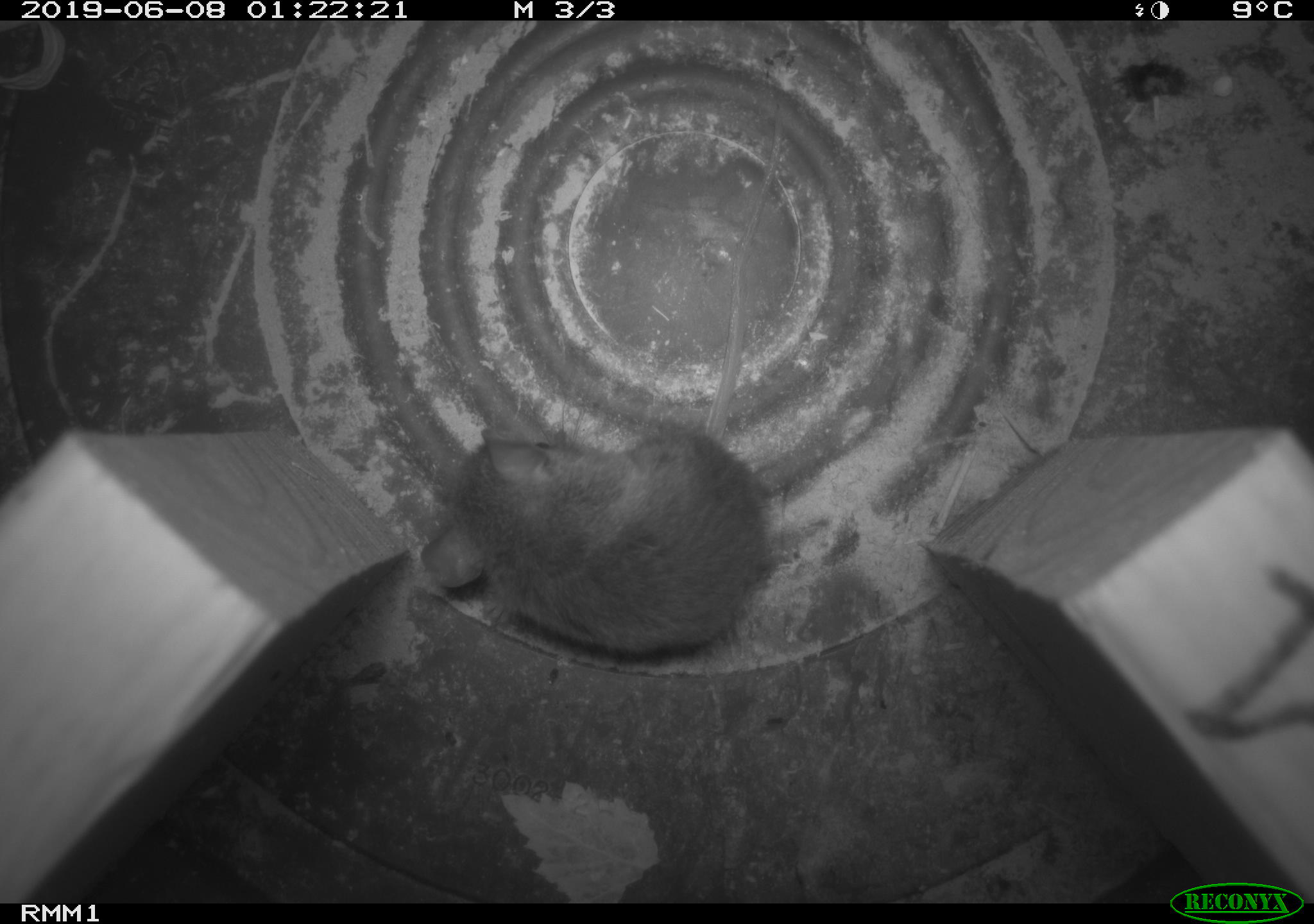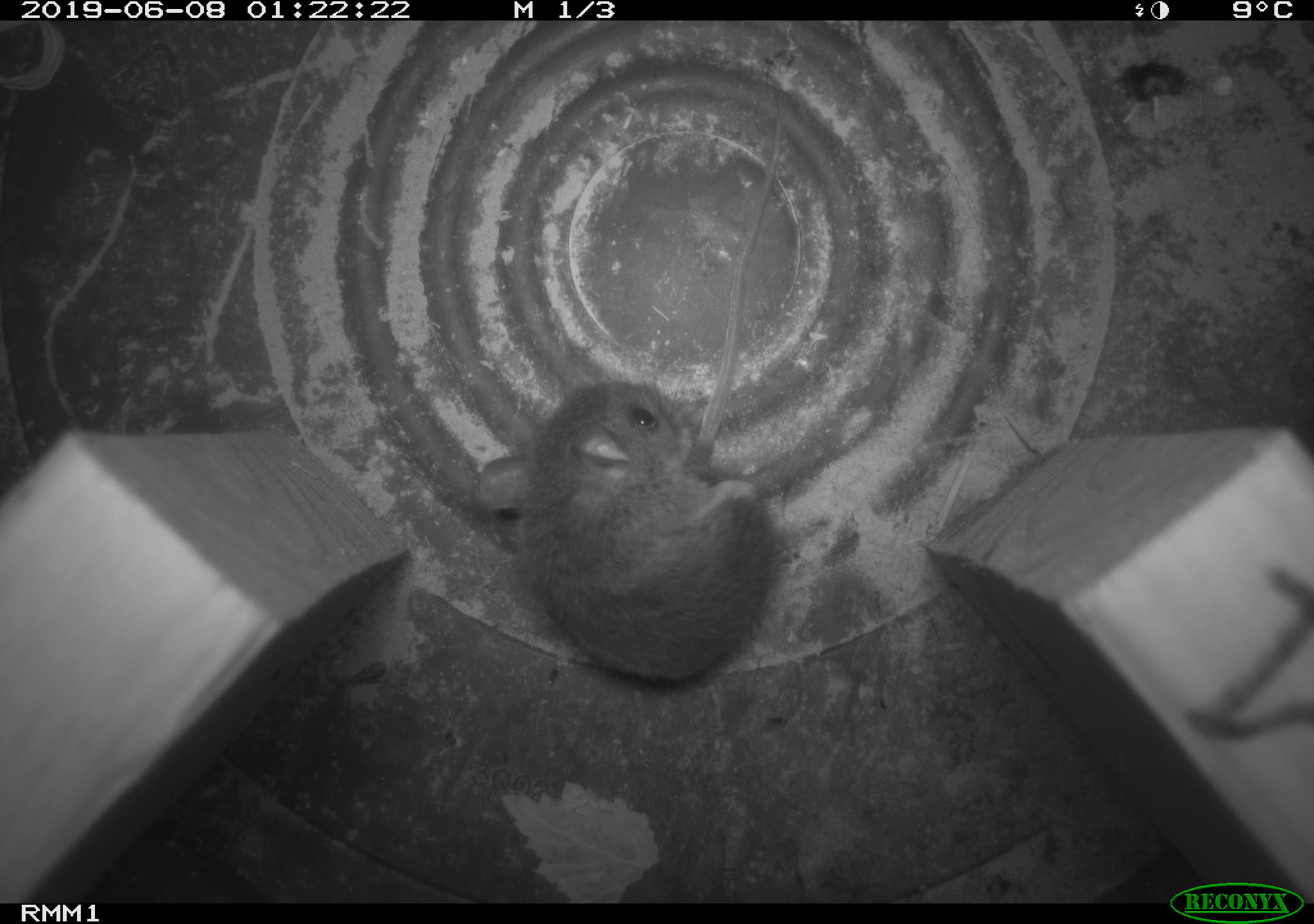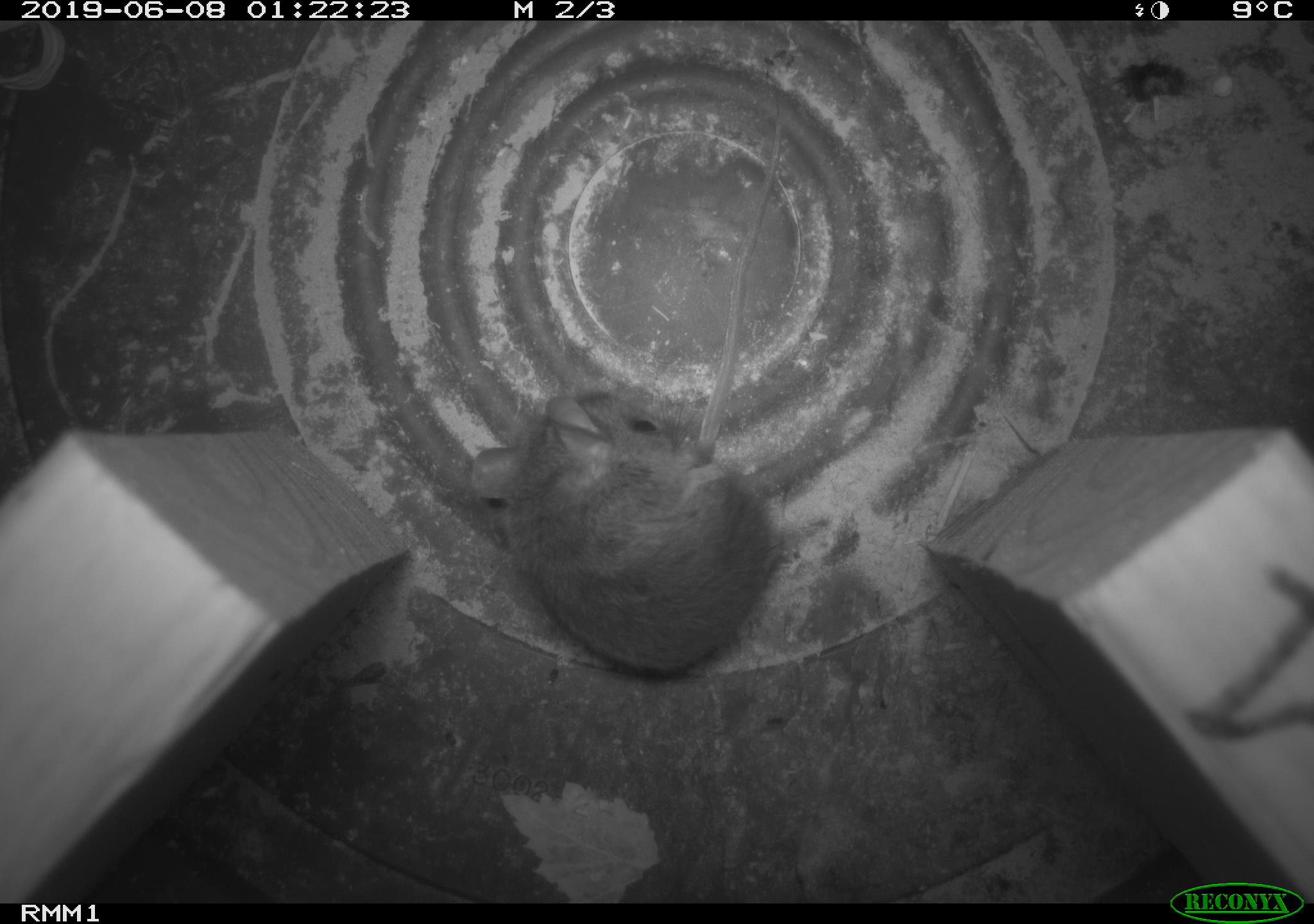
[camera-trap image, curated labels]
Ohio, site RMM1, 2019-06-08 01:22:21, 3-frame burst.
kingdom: Animalia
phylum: Chordata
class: Mammalia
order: Rodentia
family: Cricetidae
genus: Peromyscus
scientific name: Peromyscus leucopus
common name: white-footed mouse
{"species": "white-footed mouse (Peromyscus leucopus)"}